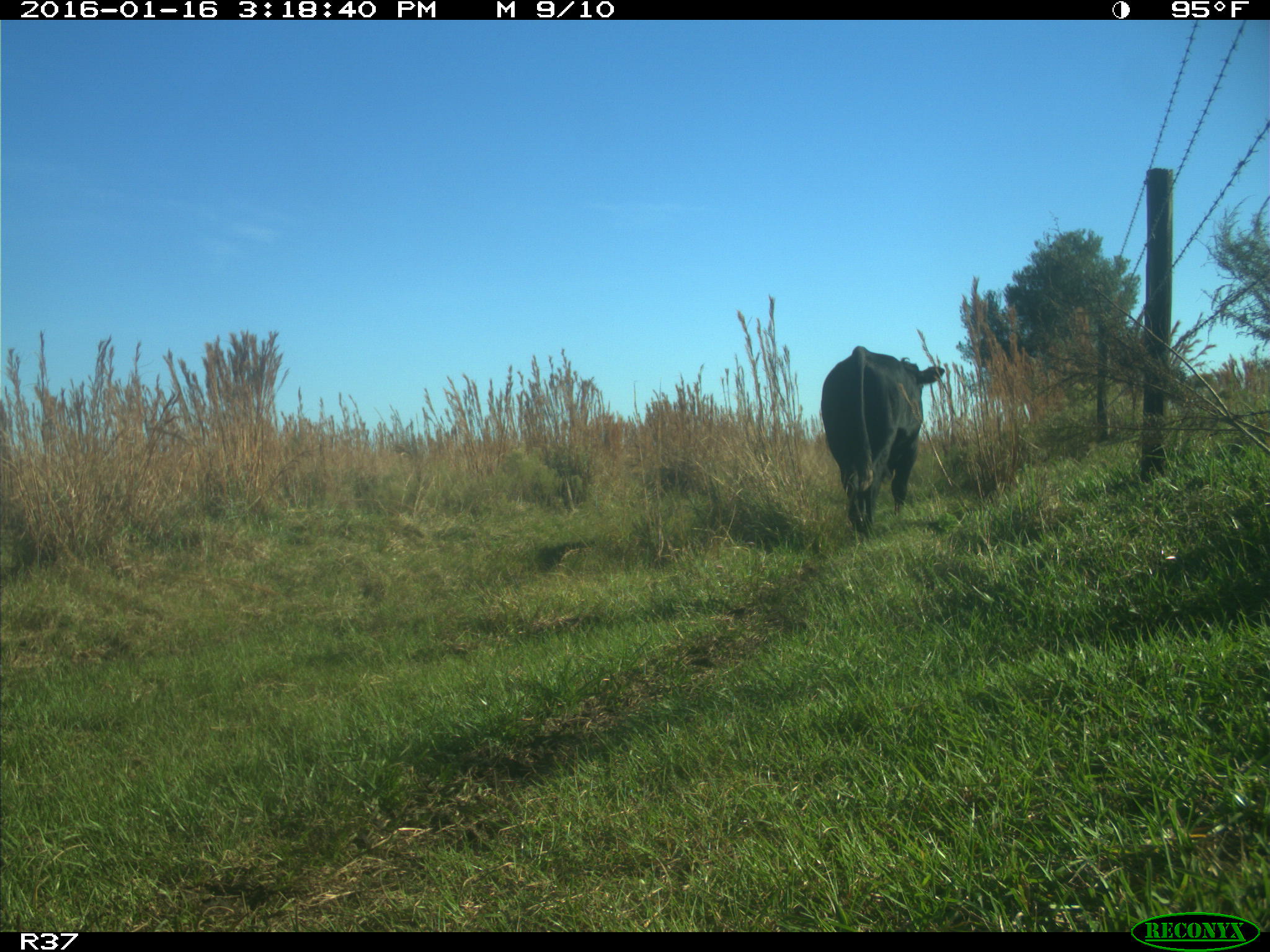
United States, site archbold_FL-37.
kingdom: Animalia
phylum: Chordata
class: Mammalia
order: Artiodactyla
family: Bovidae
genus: Bos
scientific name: Bos taurus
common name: domestic cow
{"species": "Bos taurus (domestic cow)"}